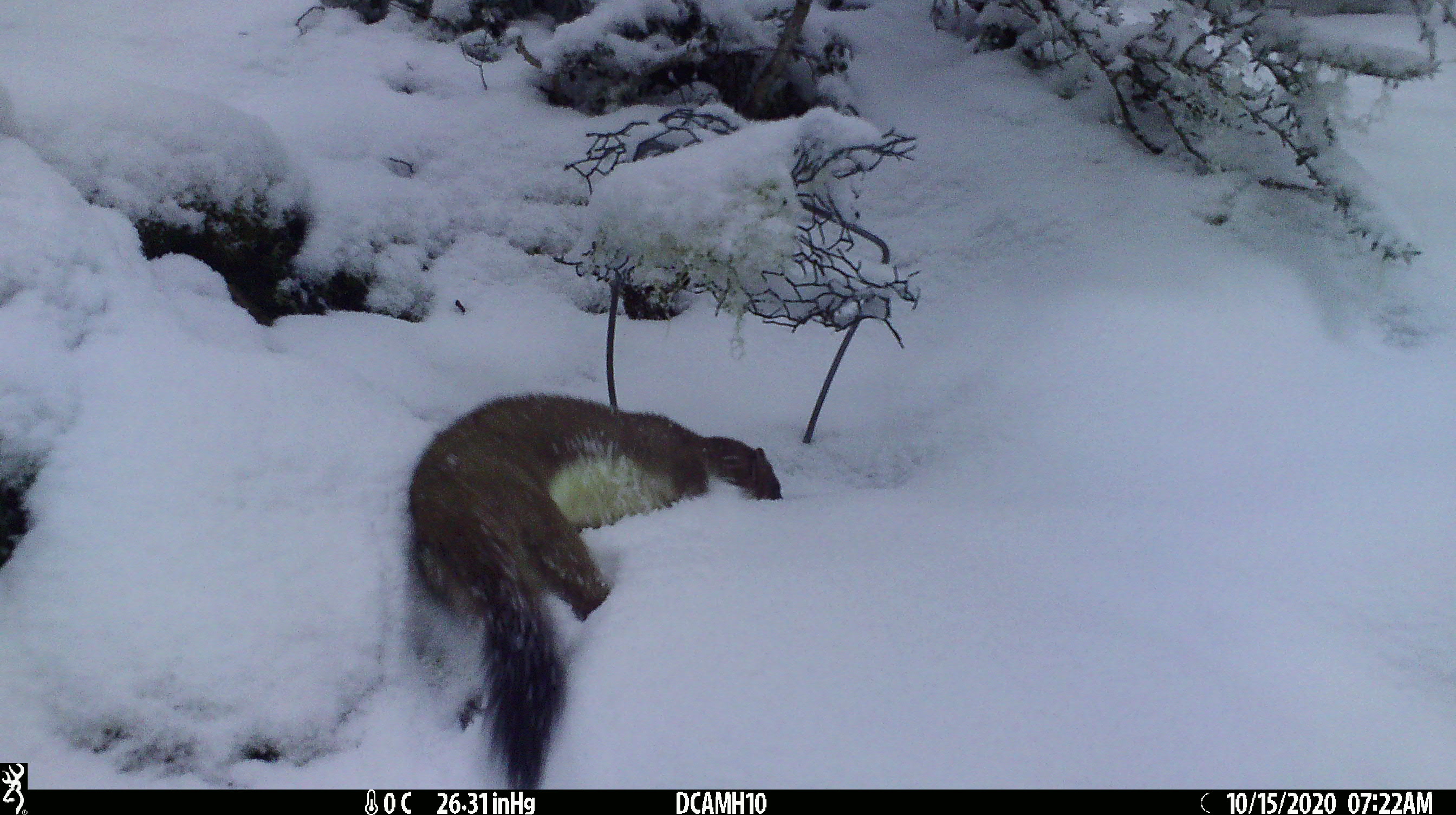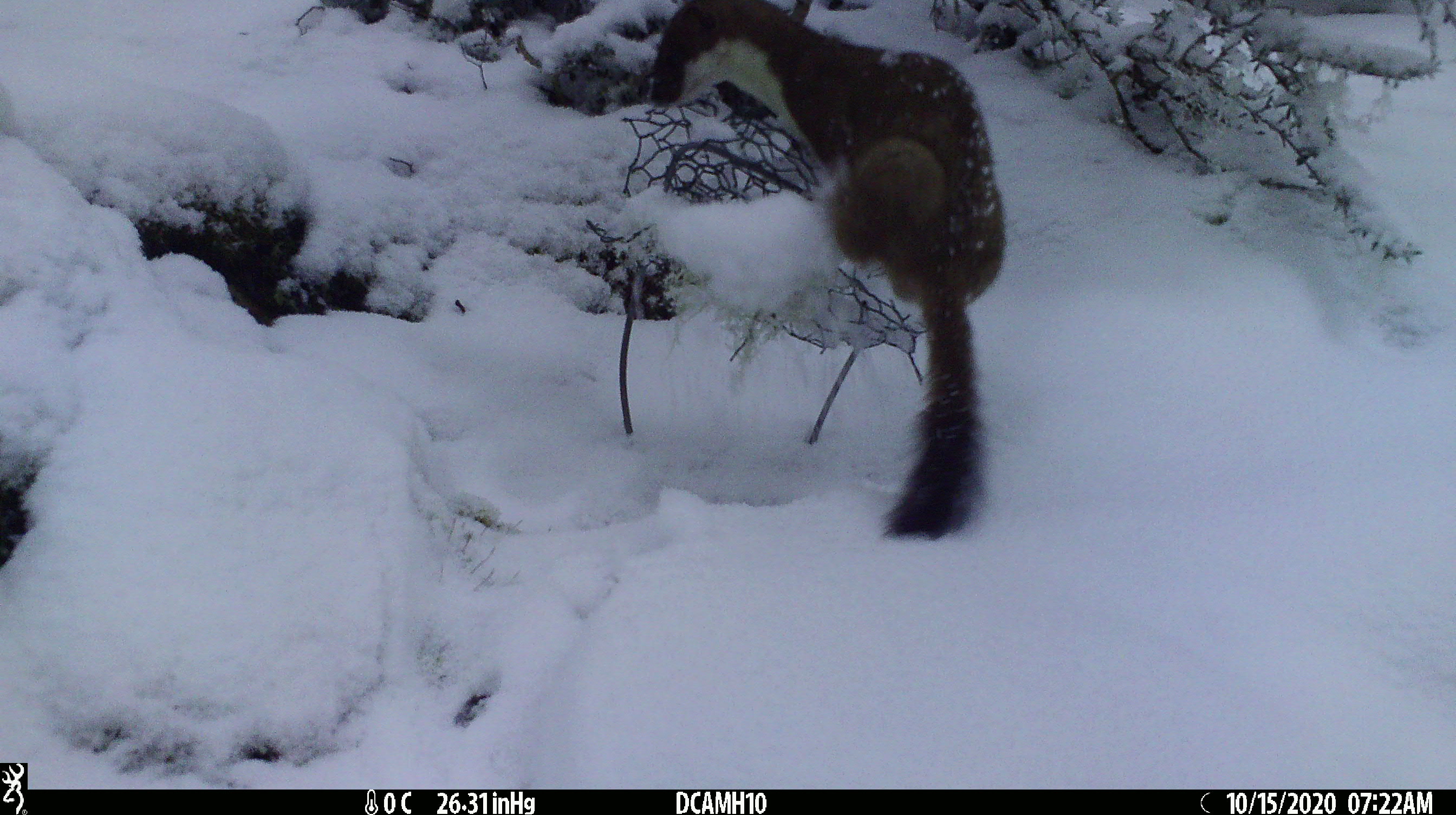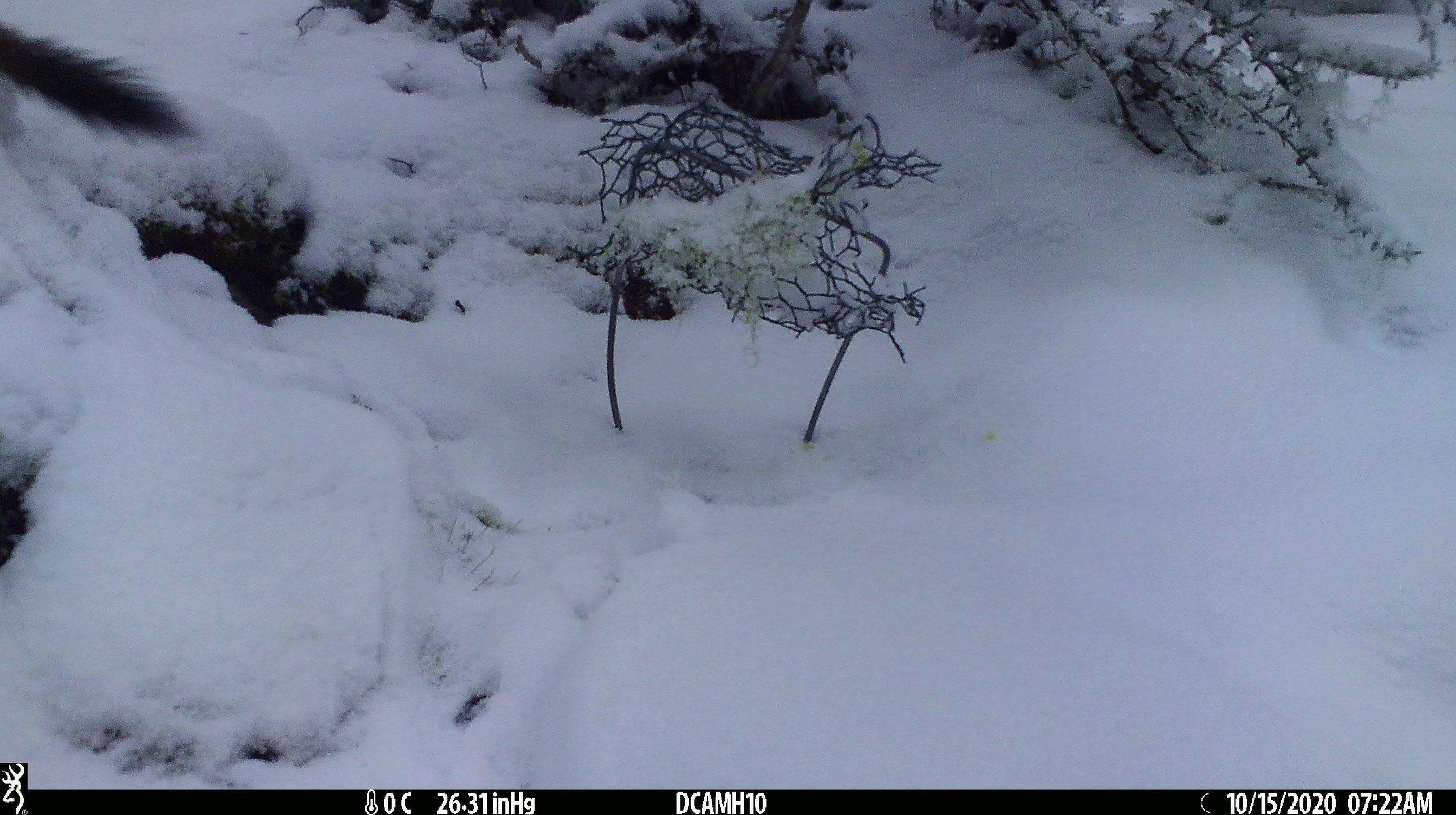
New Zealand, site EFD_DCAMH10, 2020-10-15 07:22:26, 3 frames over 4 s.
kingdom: Animalia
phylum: Chordata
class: Mammalia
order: Carnivora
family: Mustelidae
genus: Mustela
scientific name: Mustela erminea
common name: stoat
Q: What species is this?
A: Stoat (Mustela erminea).